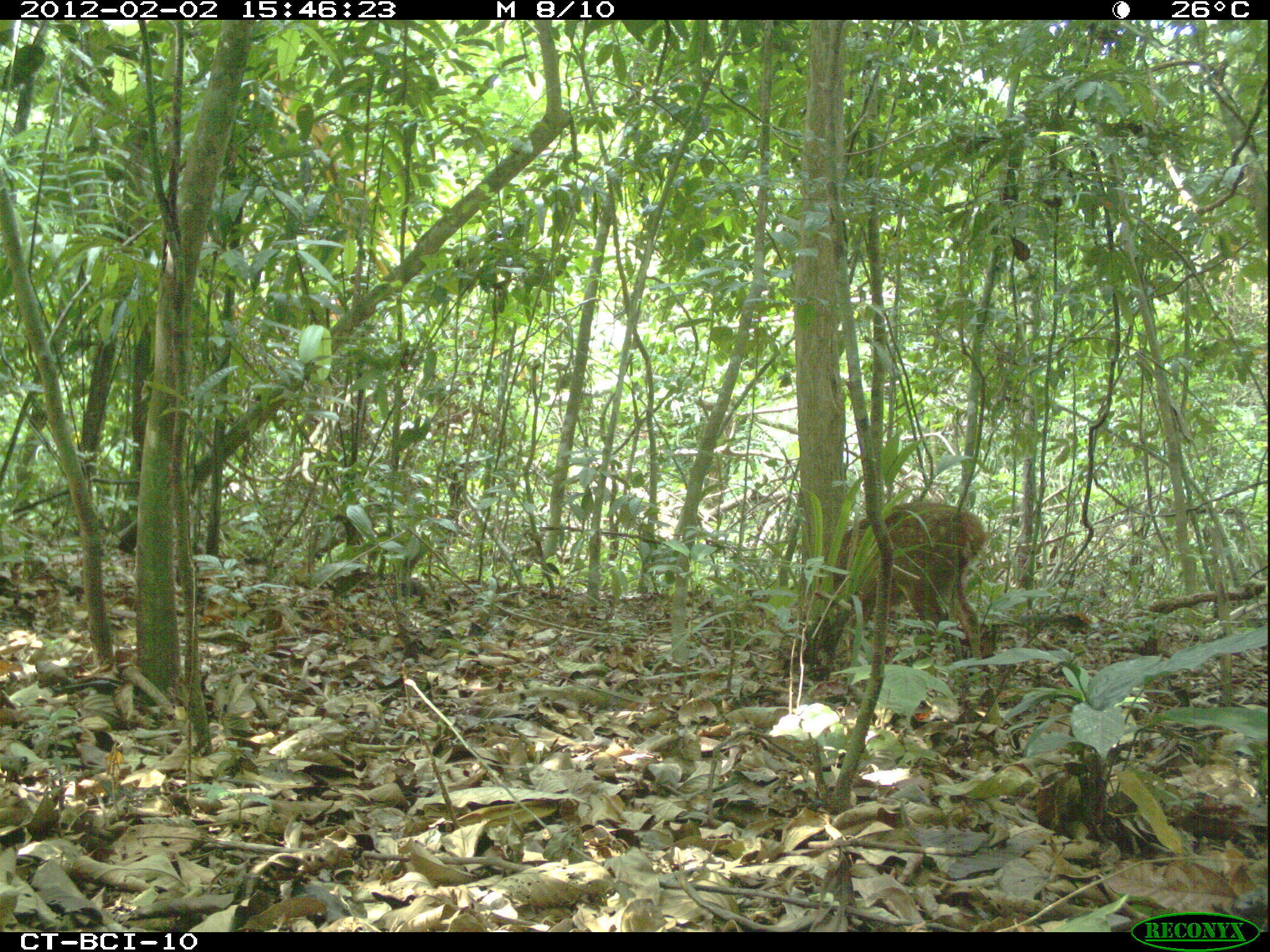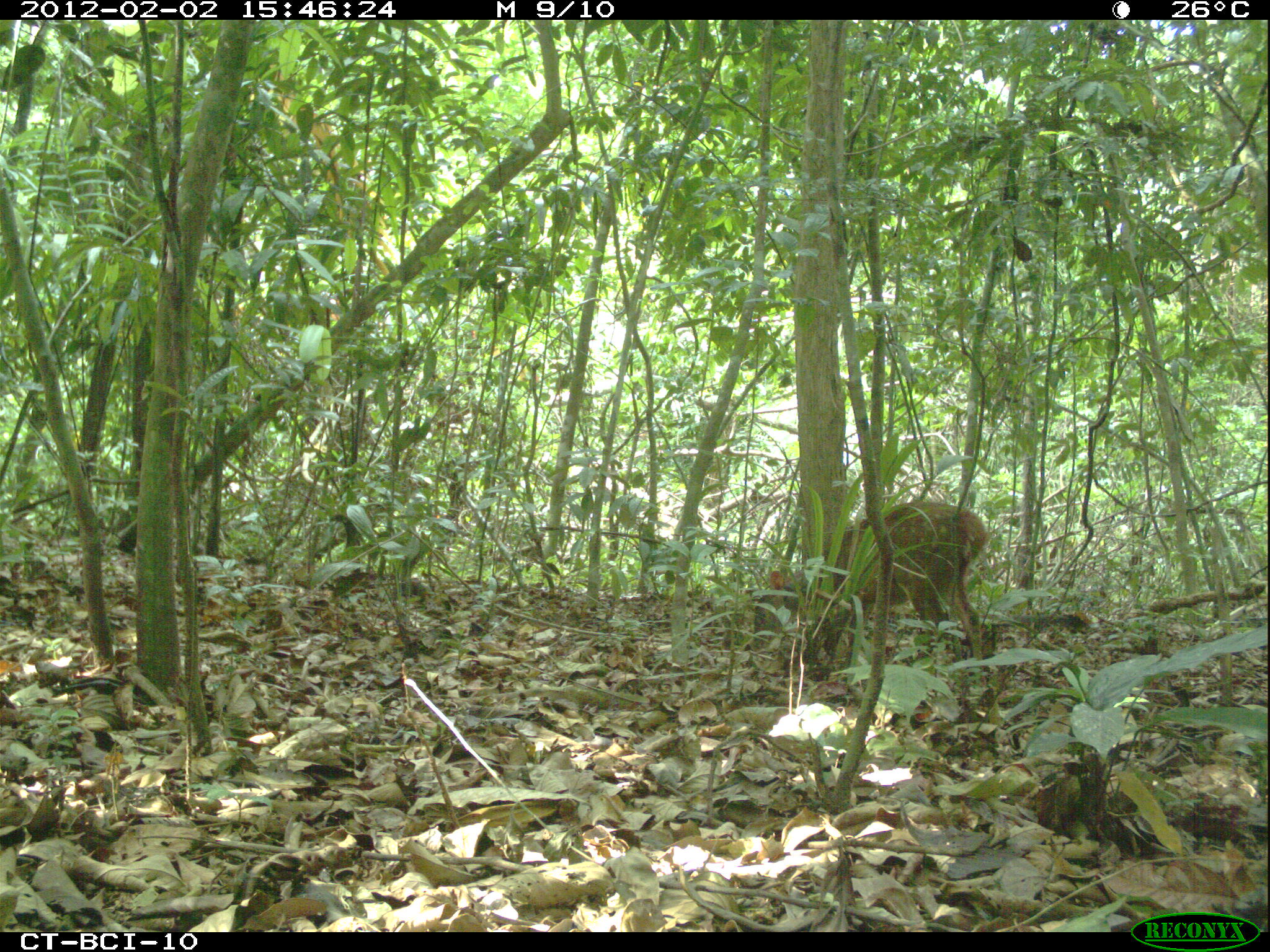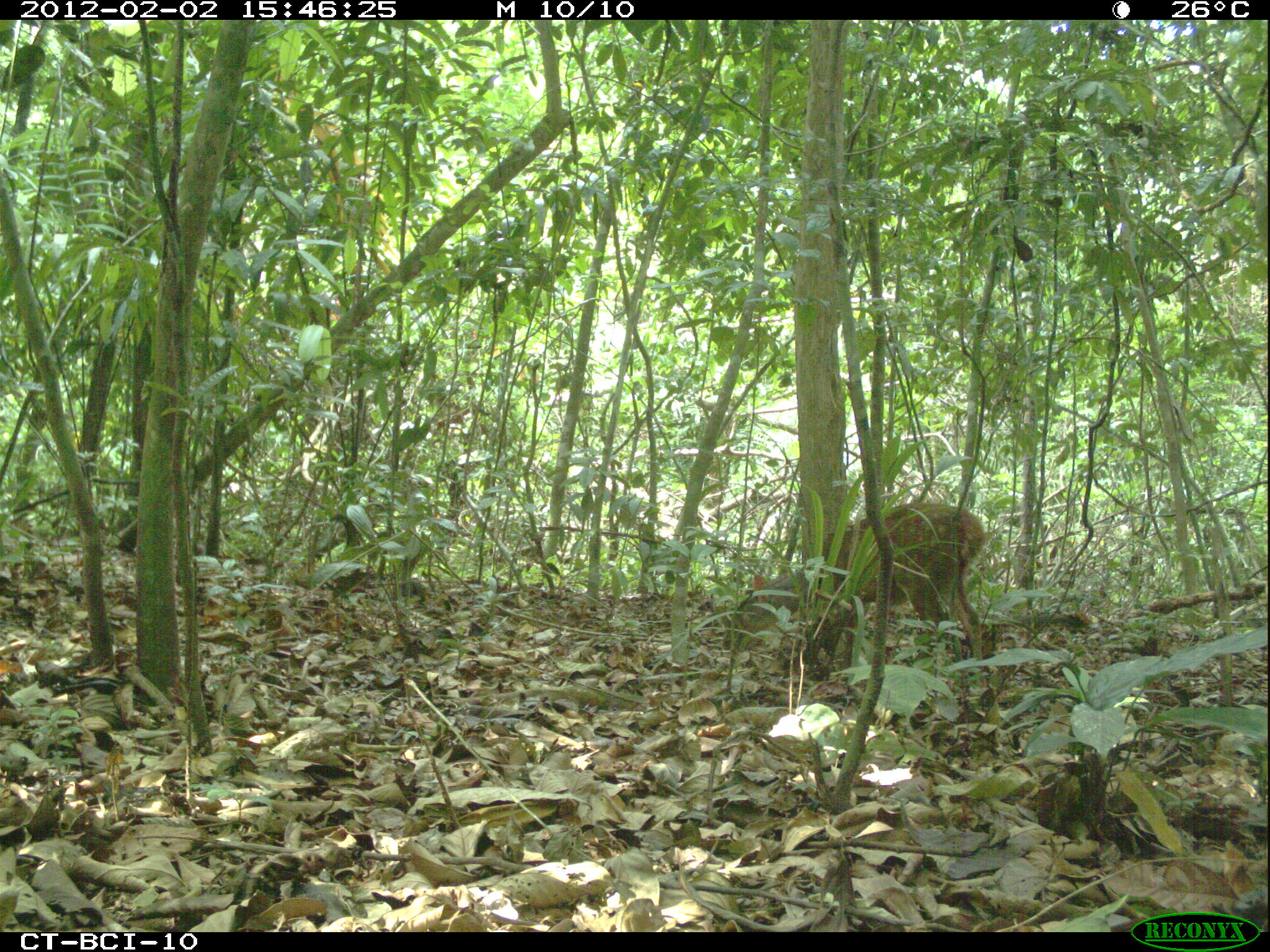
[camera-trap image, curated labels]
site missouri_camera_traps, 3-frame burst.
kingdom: Animalia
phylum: Chordata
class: Mammalia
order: Artiodactyla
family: Cervidae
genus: Mazama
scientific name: Mazama americana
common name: red brocket deer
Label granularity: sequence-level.